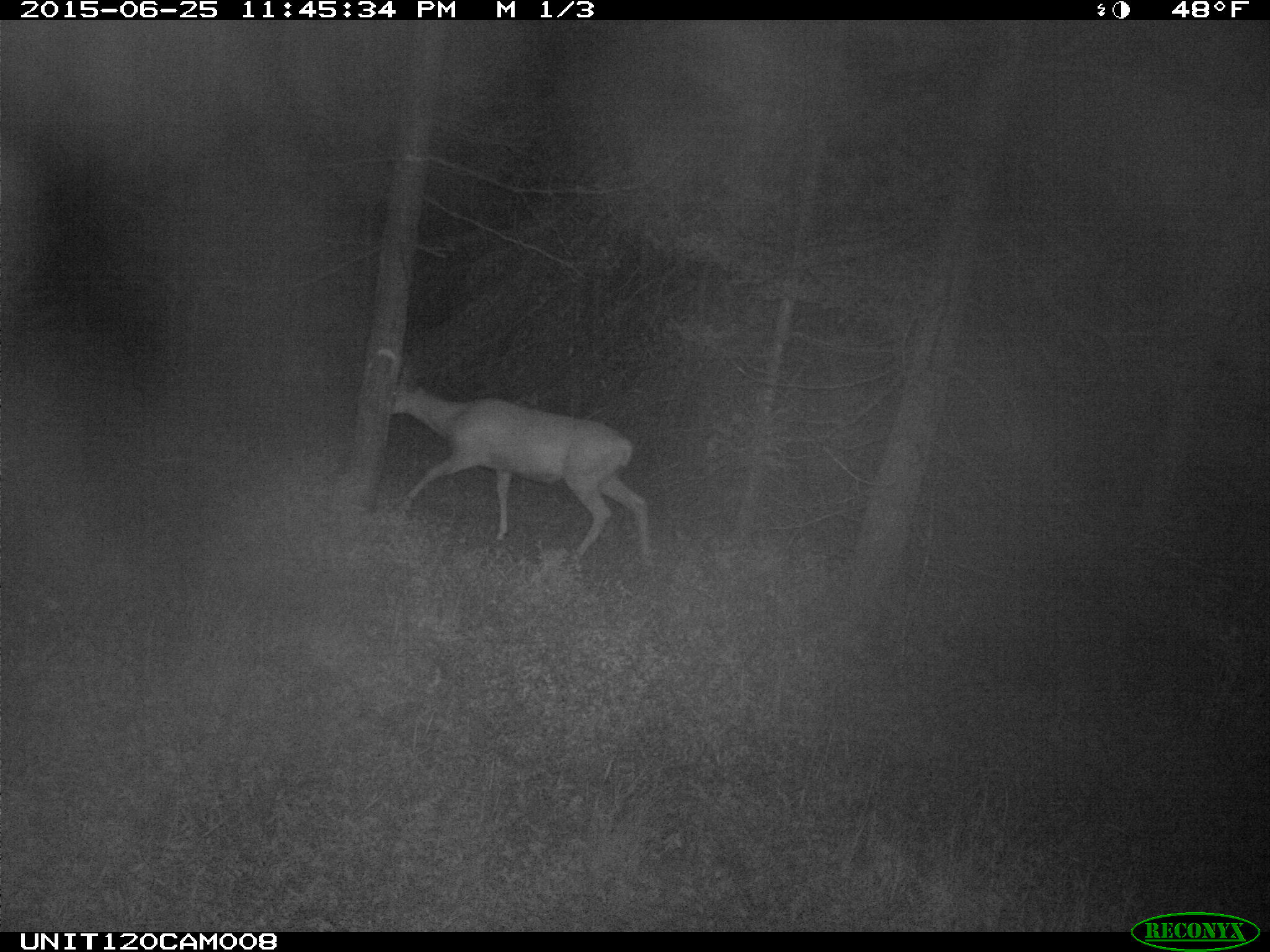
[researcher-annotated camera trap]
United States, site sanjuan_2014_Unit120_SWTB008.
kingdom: Animalia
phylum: Chordata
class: Mammalia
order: Artiodactyla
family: Cervidae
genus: Odocoileus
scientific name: Odocoileus hemionus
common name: mule deer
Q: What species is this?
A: Odocoileus hemionus (mule deer).